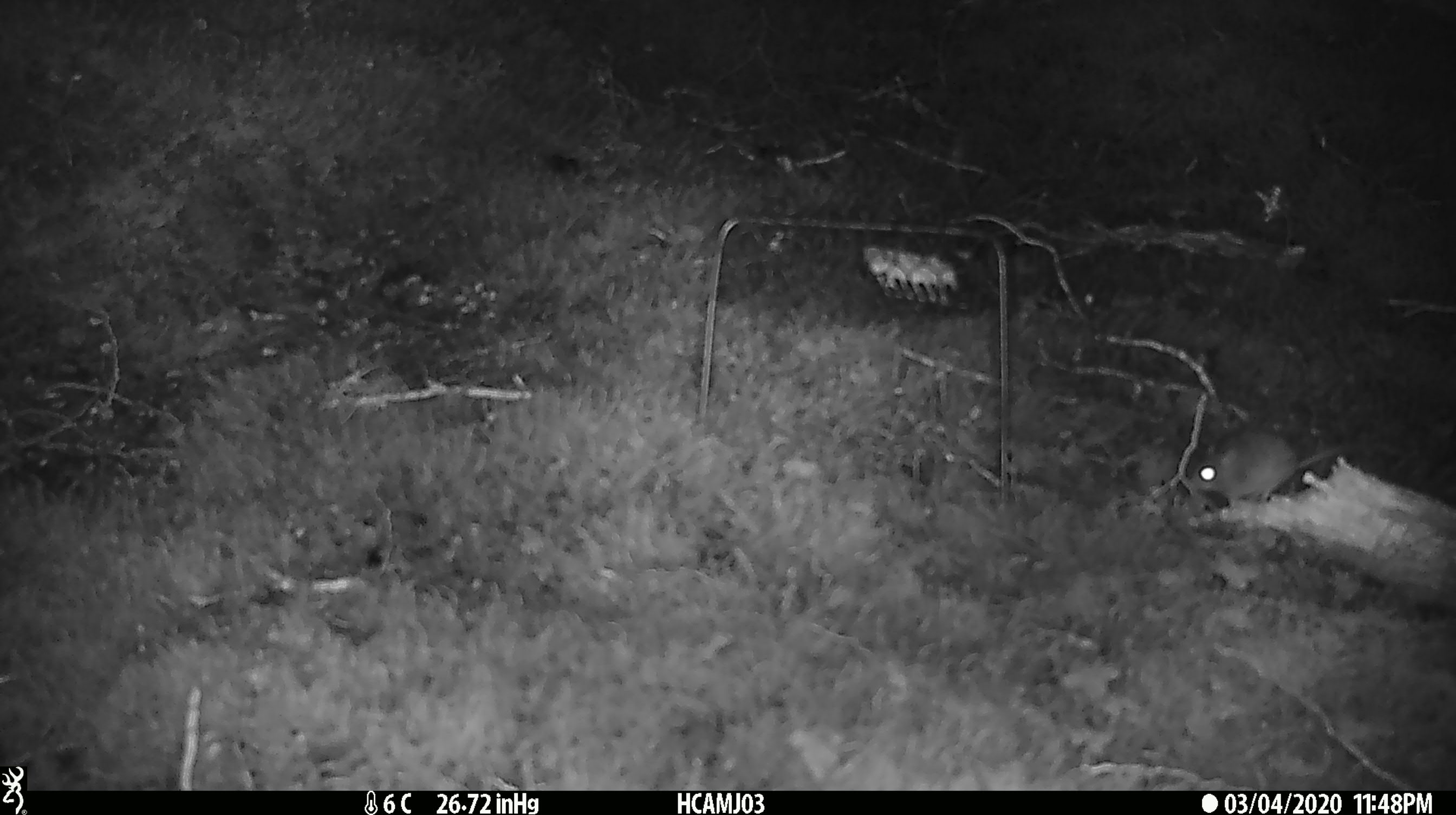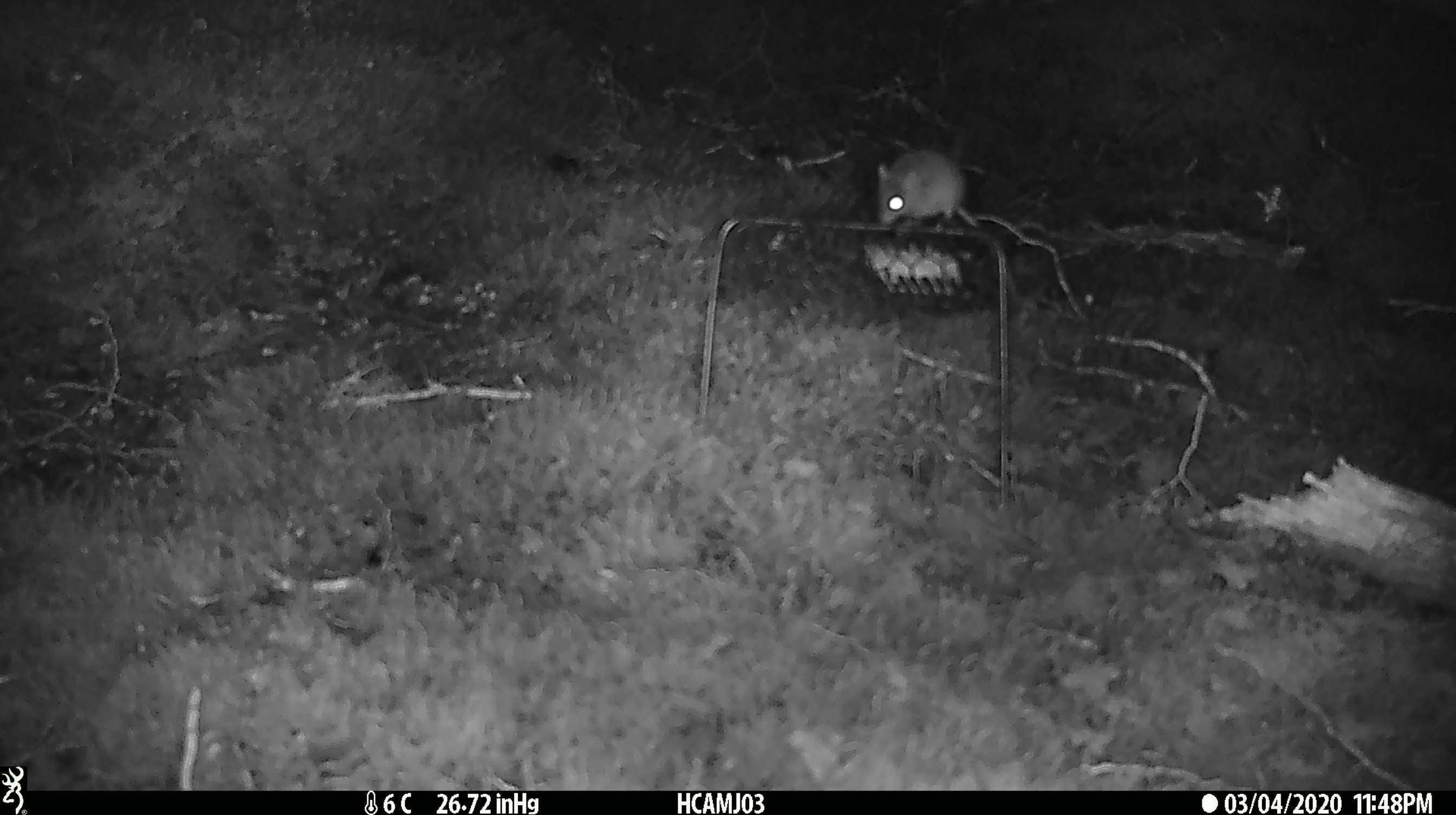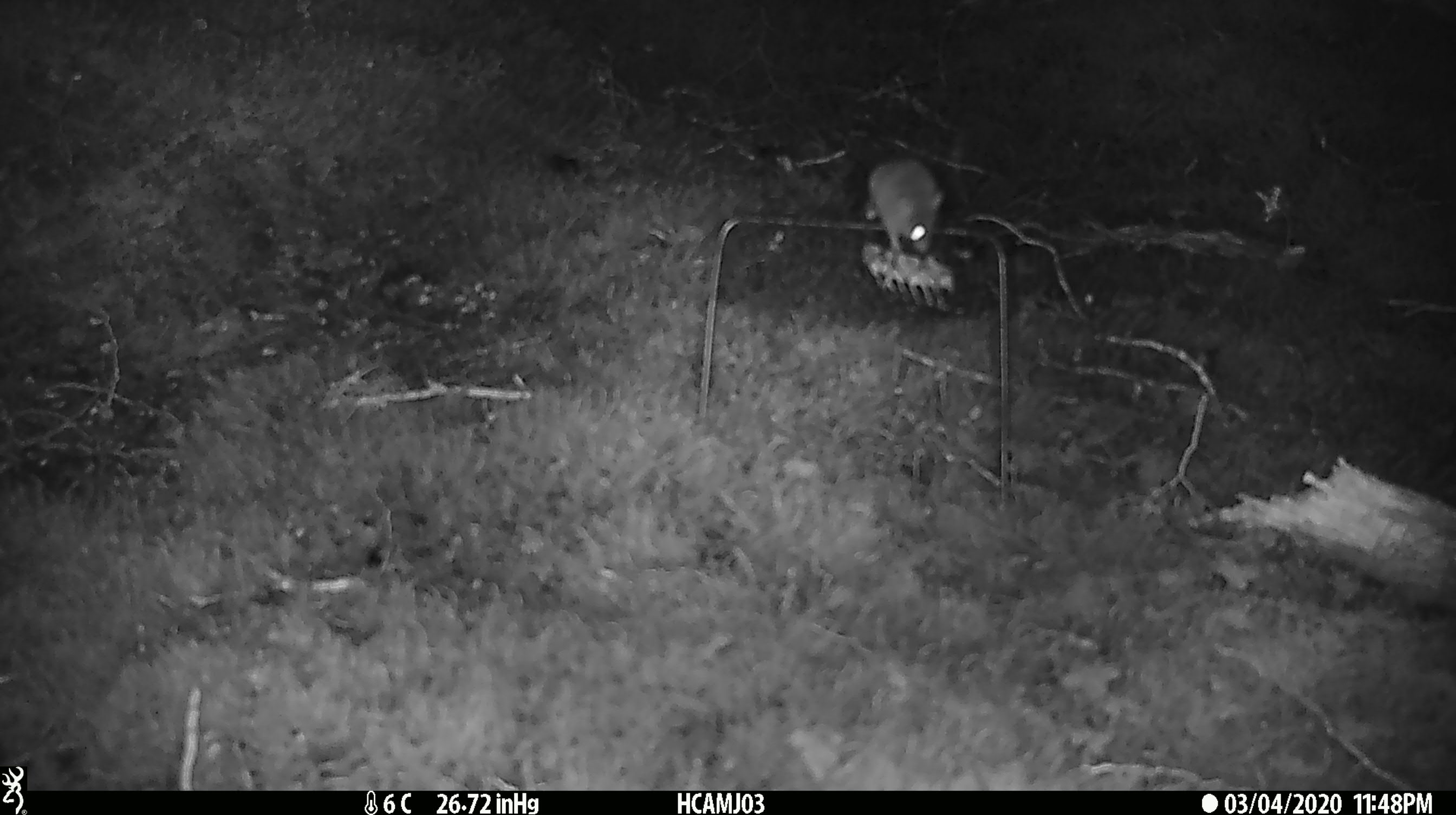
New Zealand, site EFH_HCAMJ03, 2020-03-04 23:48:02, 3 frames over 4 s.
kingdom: Animalia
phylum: Chordata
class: Mammalia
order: Rodentia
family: Muridae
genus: Mus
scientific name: Mus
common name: mouse